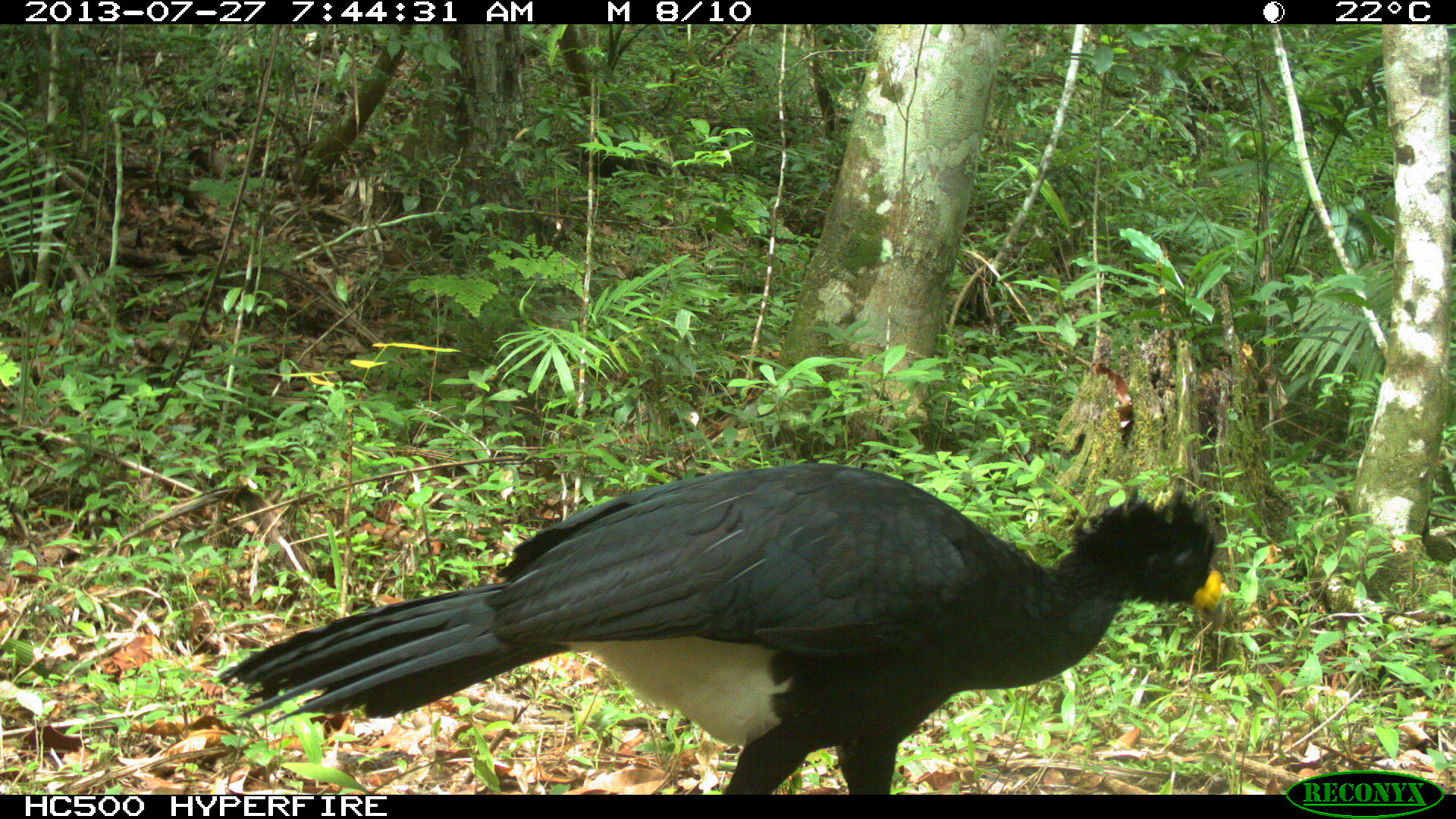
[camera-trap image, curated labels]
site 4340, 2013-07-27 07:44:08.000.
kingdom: Animalia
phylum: Chordata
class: Aves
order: Galliformes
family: Cracidae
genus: Crax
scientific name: Crax rubra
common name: great curassow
Crax rubra (great curassow), count 2, sex male.